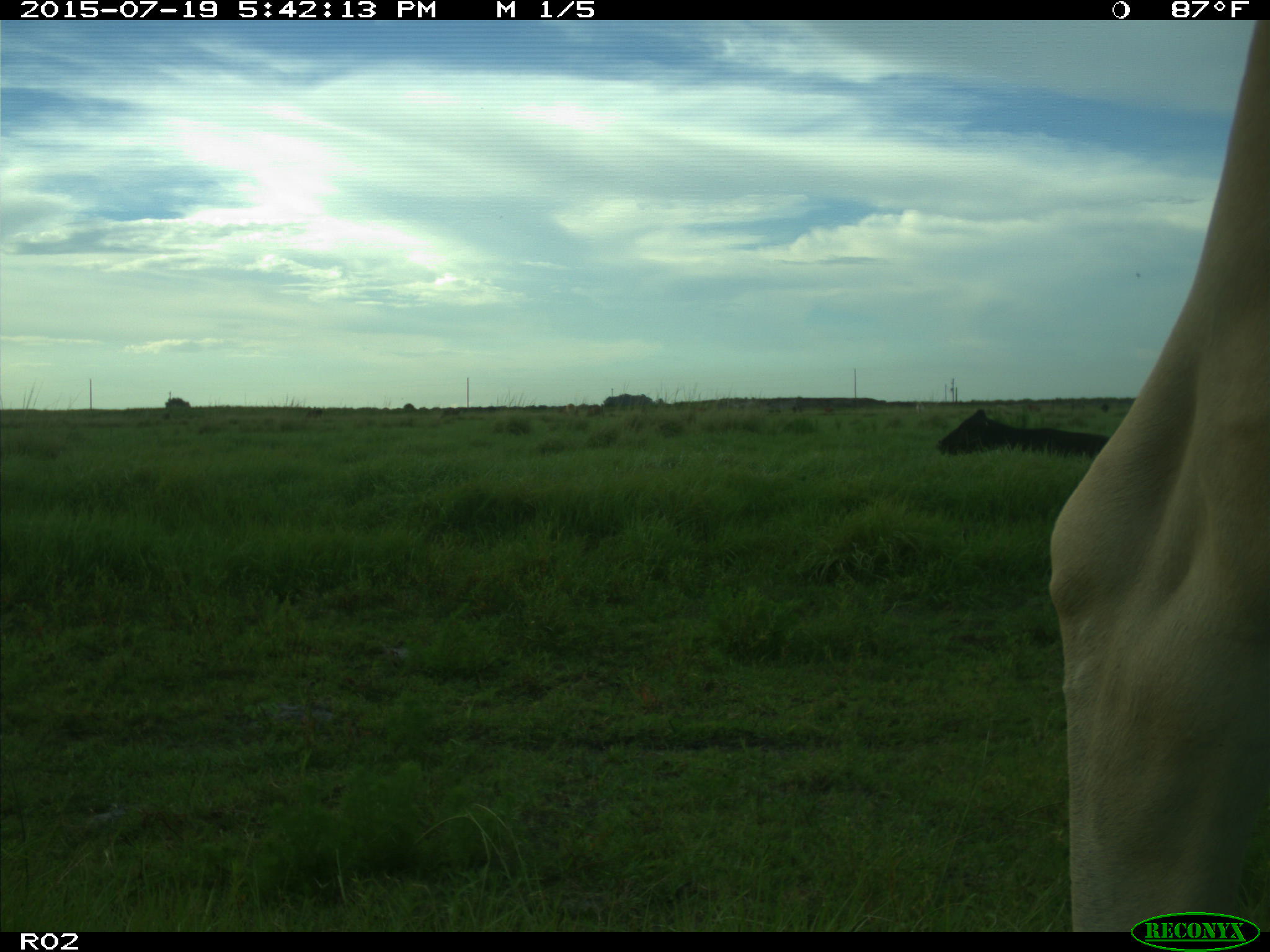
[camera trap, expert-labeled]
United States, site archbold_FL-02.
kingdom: Animalia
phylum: Chordata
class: Mammalia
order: Artiodactyla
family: Bovidae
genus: Bos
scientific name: Bos taurus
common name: domestic cow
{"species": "Bos taurus (domestic cow)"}